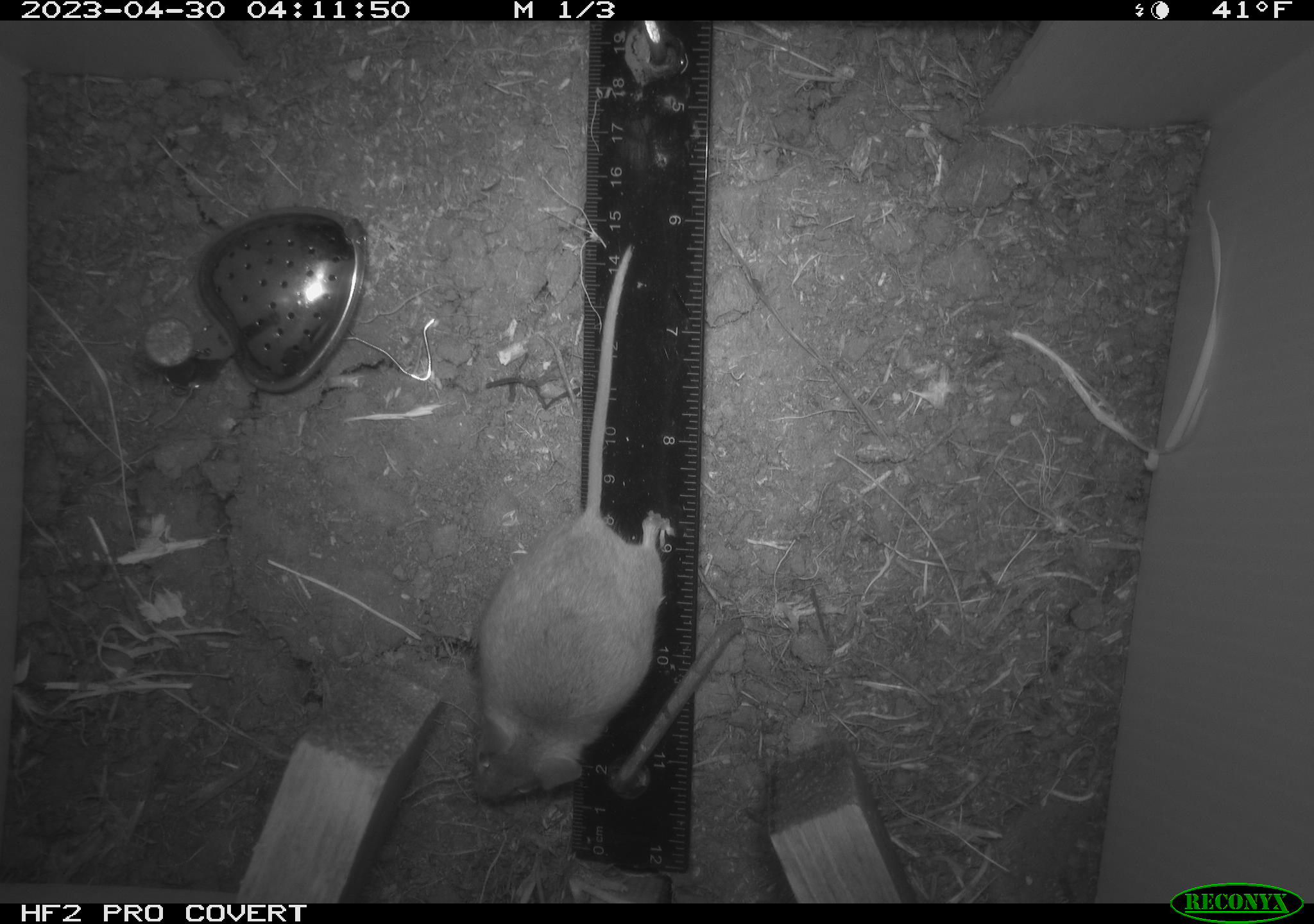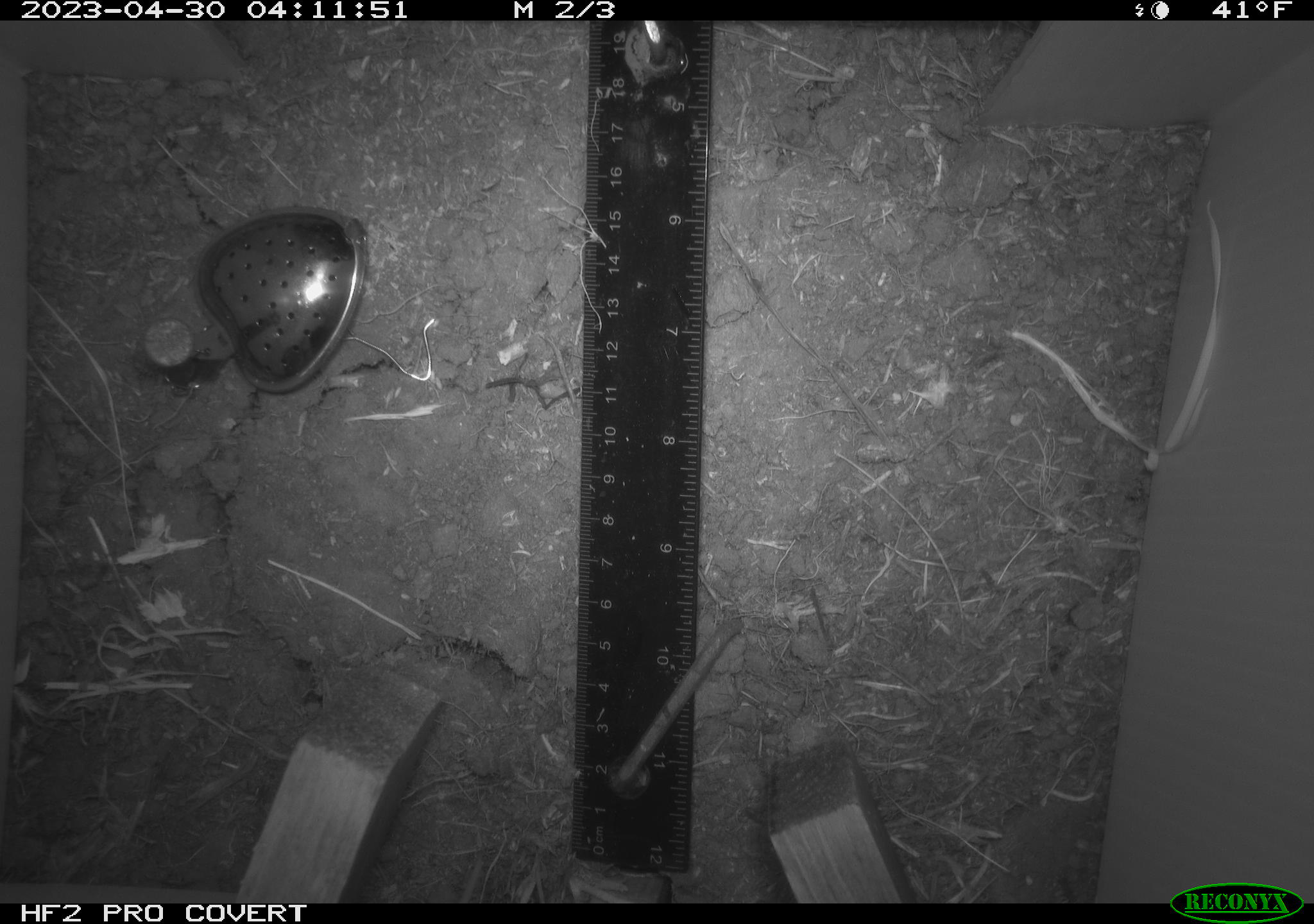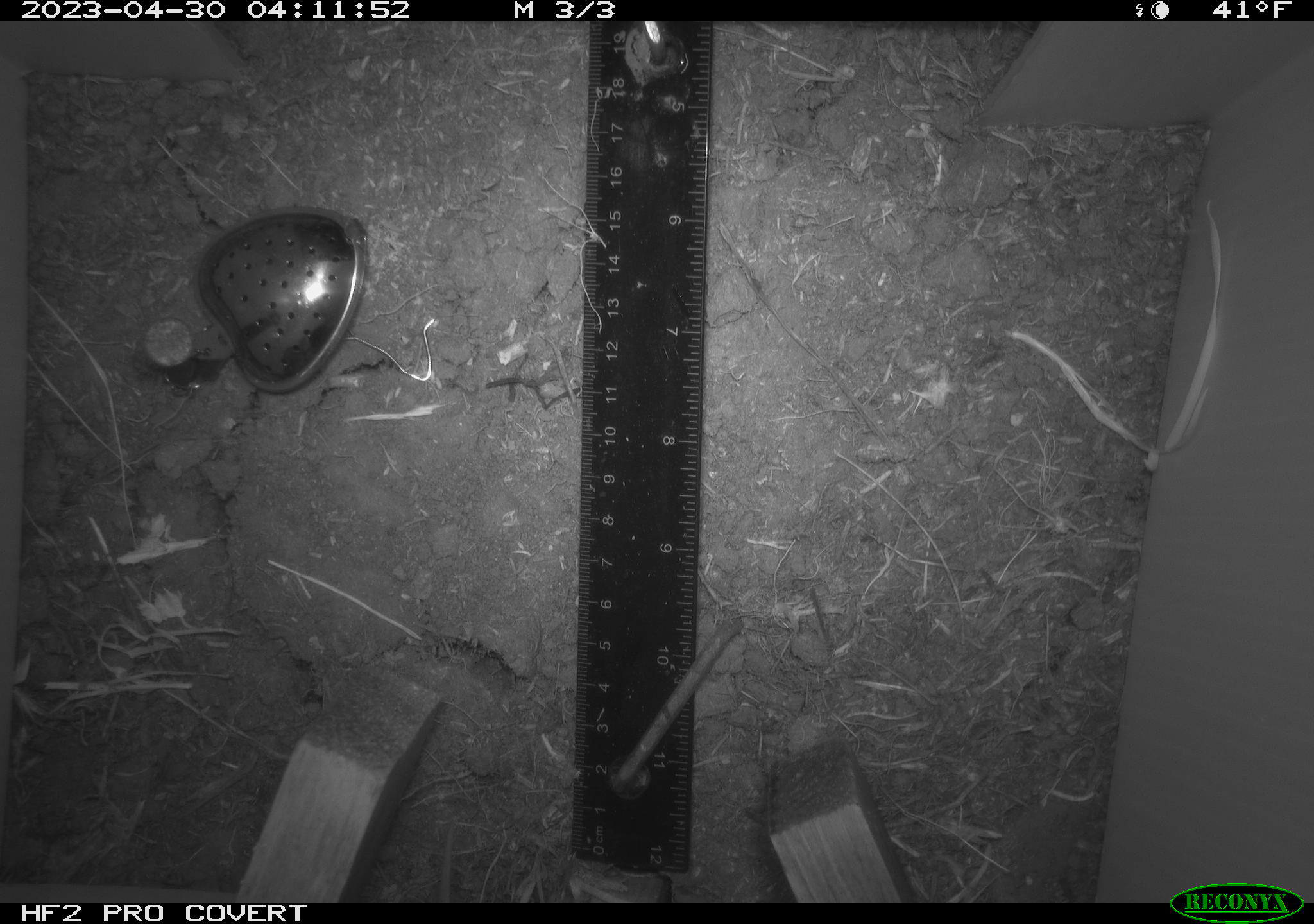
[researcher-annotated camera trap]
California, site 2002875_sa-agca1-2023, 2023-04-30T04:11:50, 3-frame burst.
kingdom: Animalia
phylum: Chordata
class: Mammalia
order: Rodentia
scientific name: Rodentia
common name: mouse species